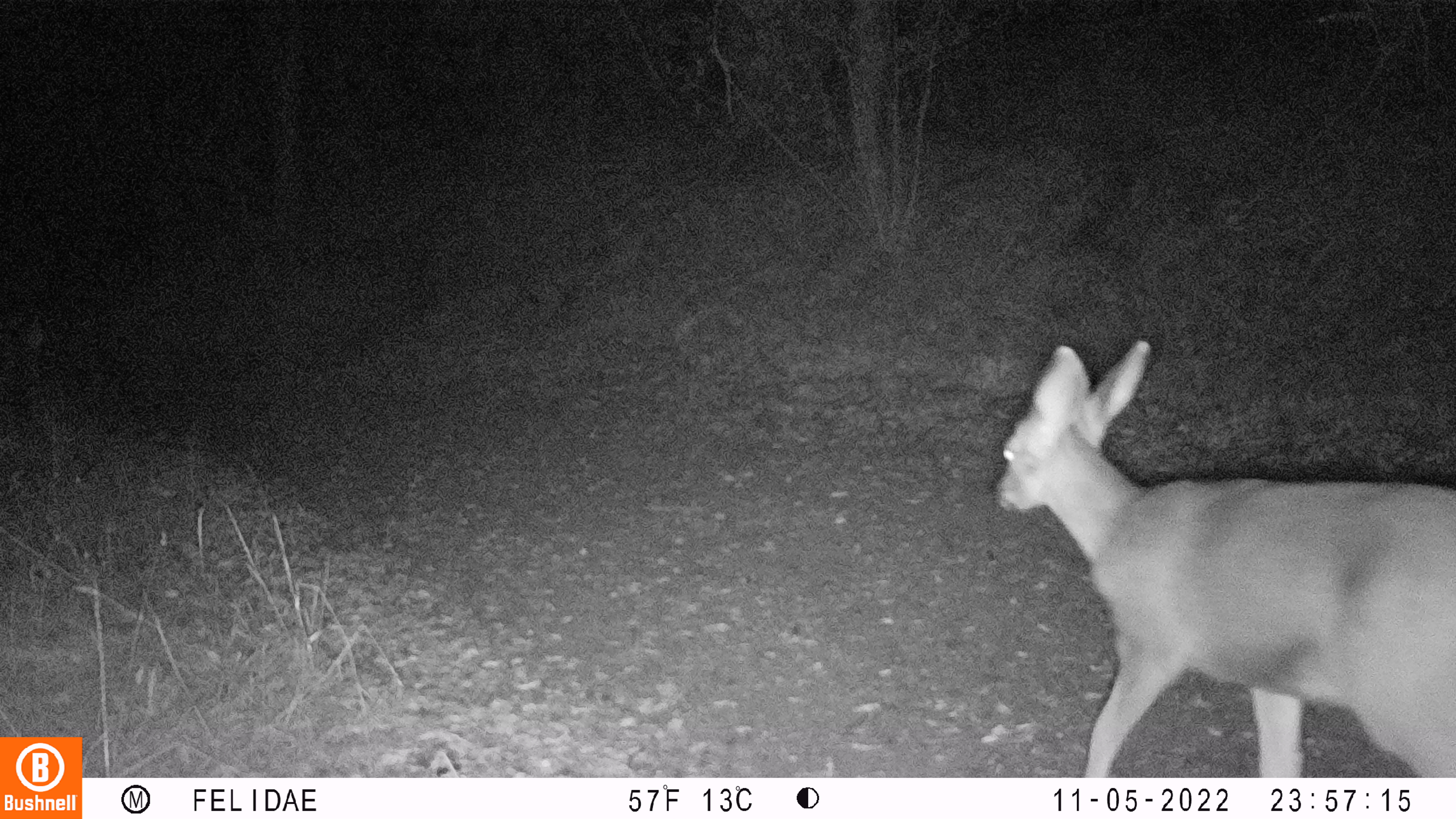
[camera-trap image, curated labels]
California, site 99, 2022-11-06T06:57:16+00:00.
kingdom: Animalia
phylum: Chordata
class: Mammalia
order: Artiodactyla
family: Cervidae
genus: Odocoileus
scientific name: Odocoileus hemionus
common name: mule deer